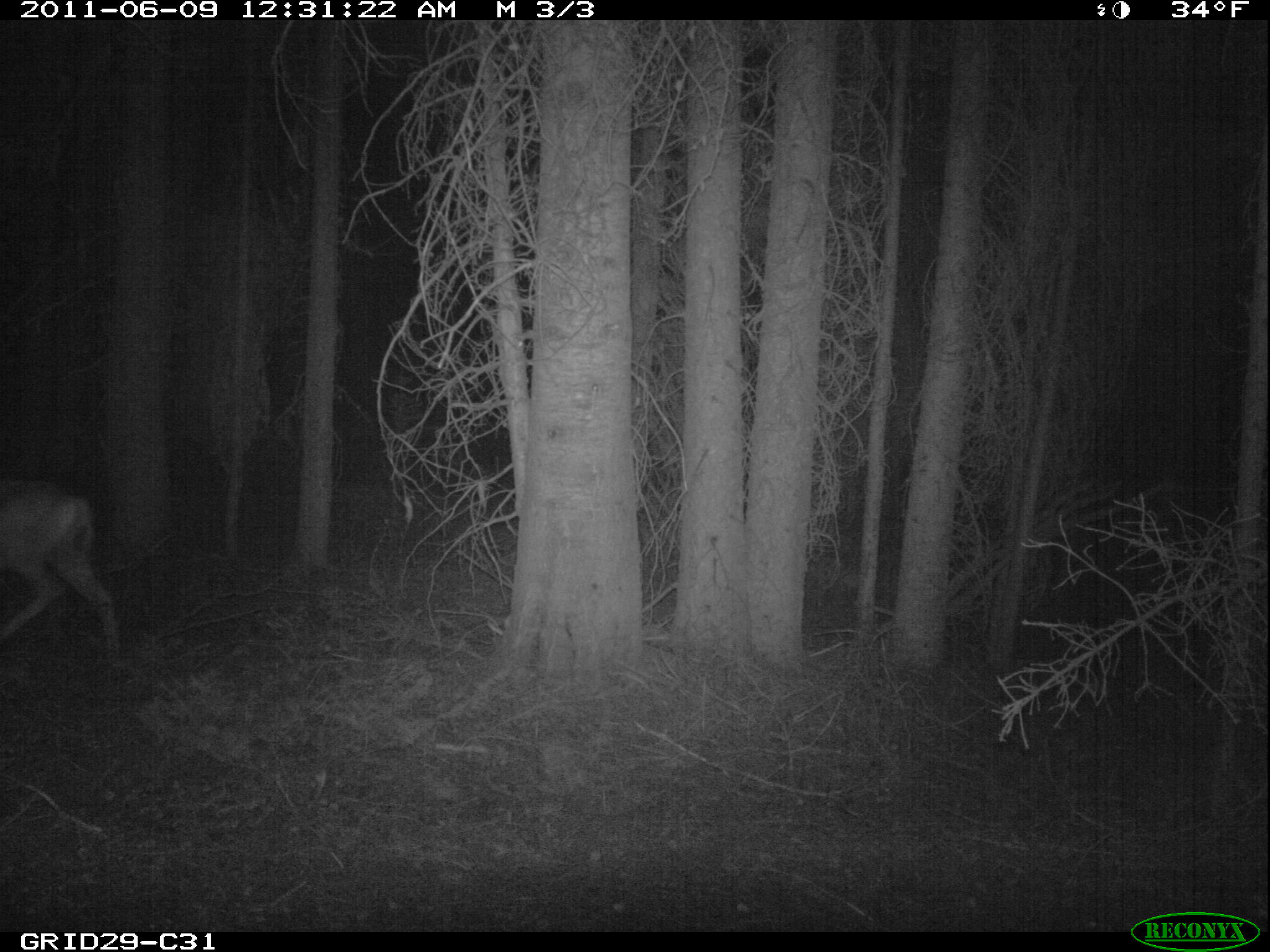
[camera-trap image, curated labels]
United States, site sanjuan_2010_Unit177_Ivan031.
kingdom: Animalia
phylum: Chordata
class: Mammalia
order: Artiodactyla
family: Cervidae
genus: Odocoileus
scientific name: Odocoileus hemionus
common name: mule deer